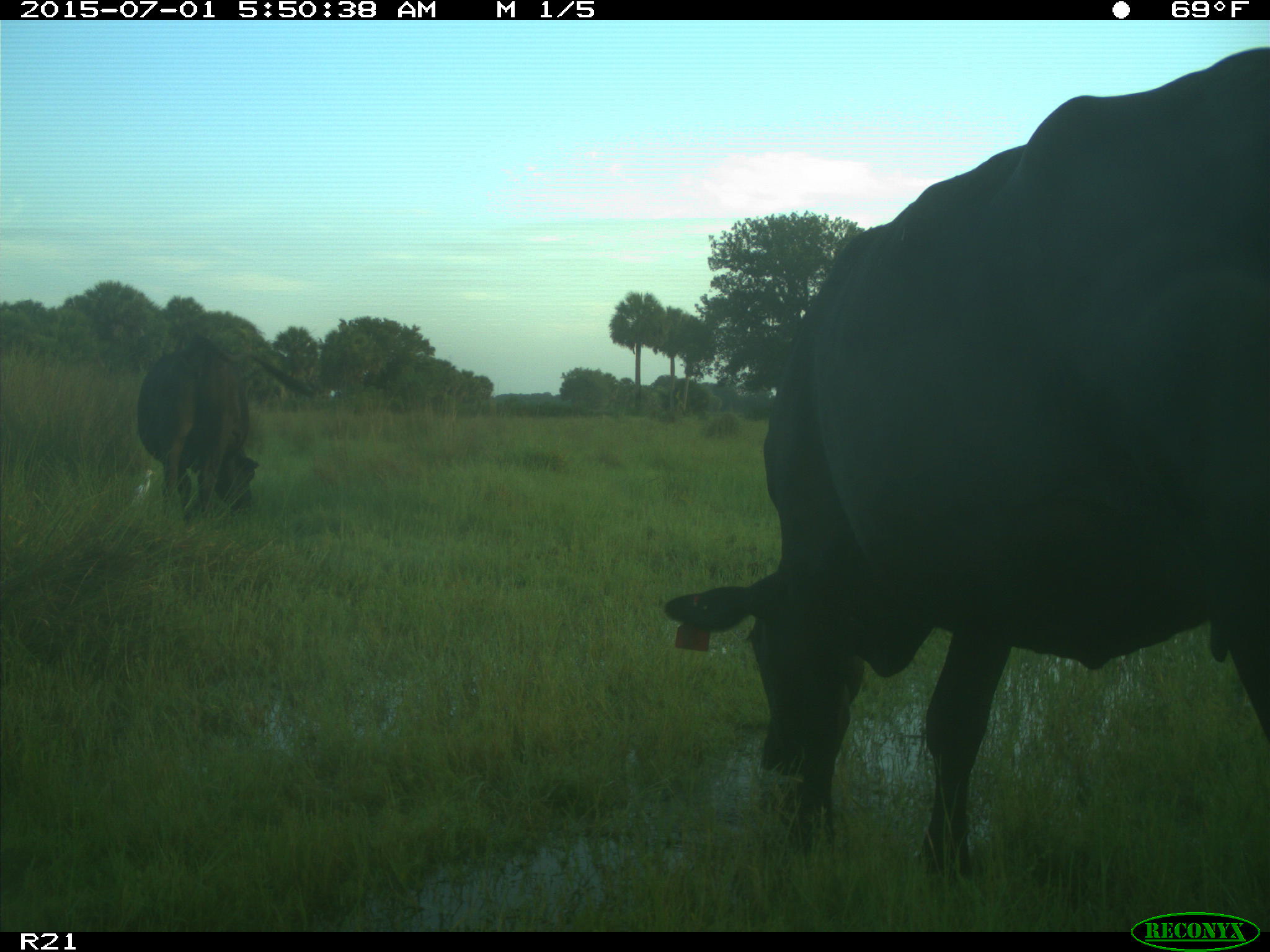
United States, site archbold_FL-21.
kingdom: Animalia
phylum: Chordata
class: Mammalia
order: Artiodactyla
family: Bovidae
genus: Bos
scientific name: Bos taurus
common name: domestic cow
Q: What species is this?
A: Bos taurus (domestic cow).